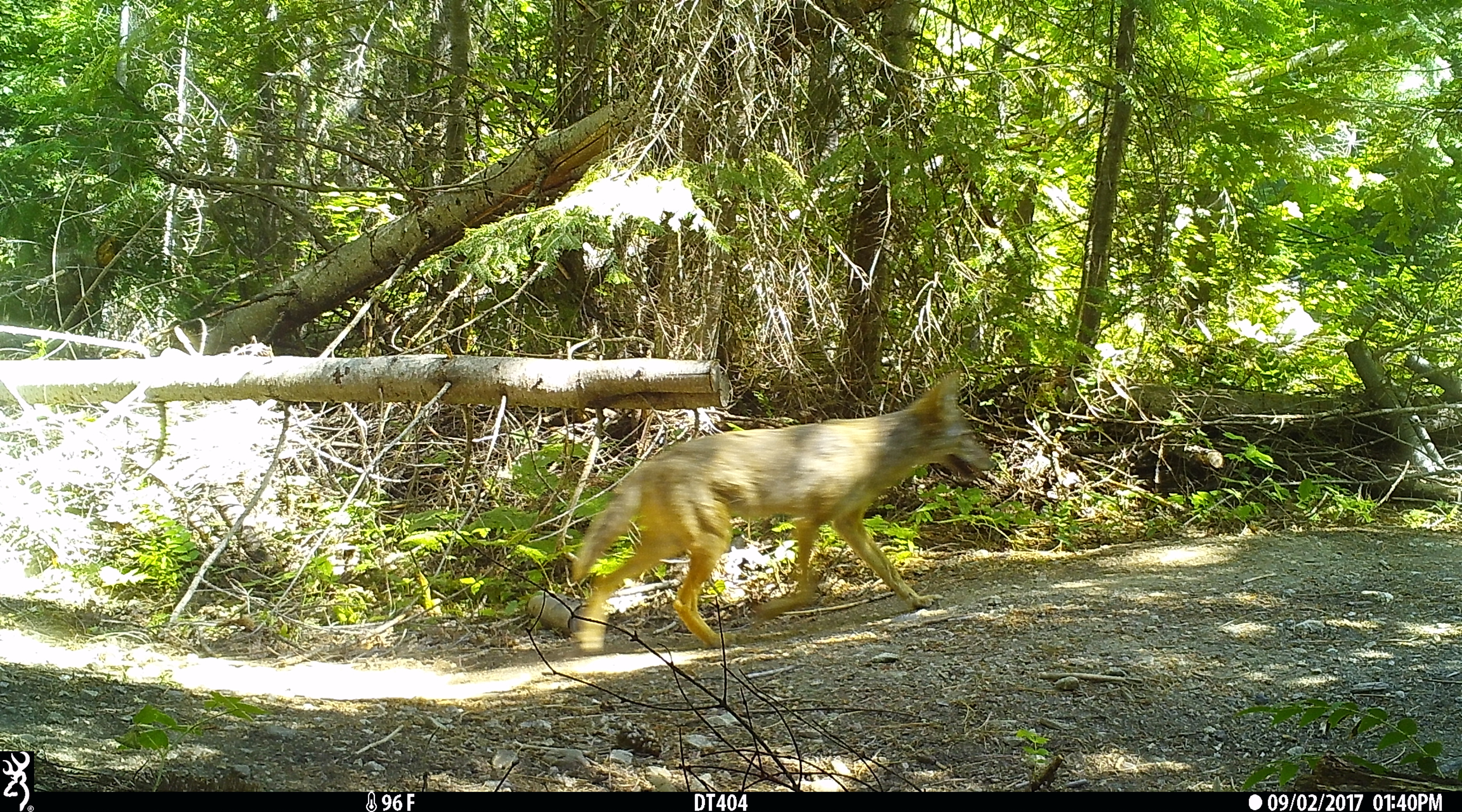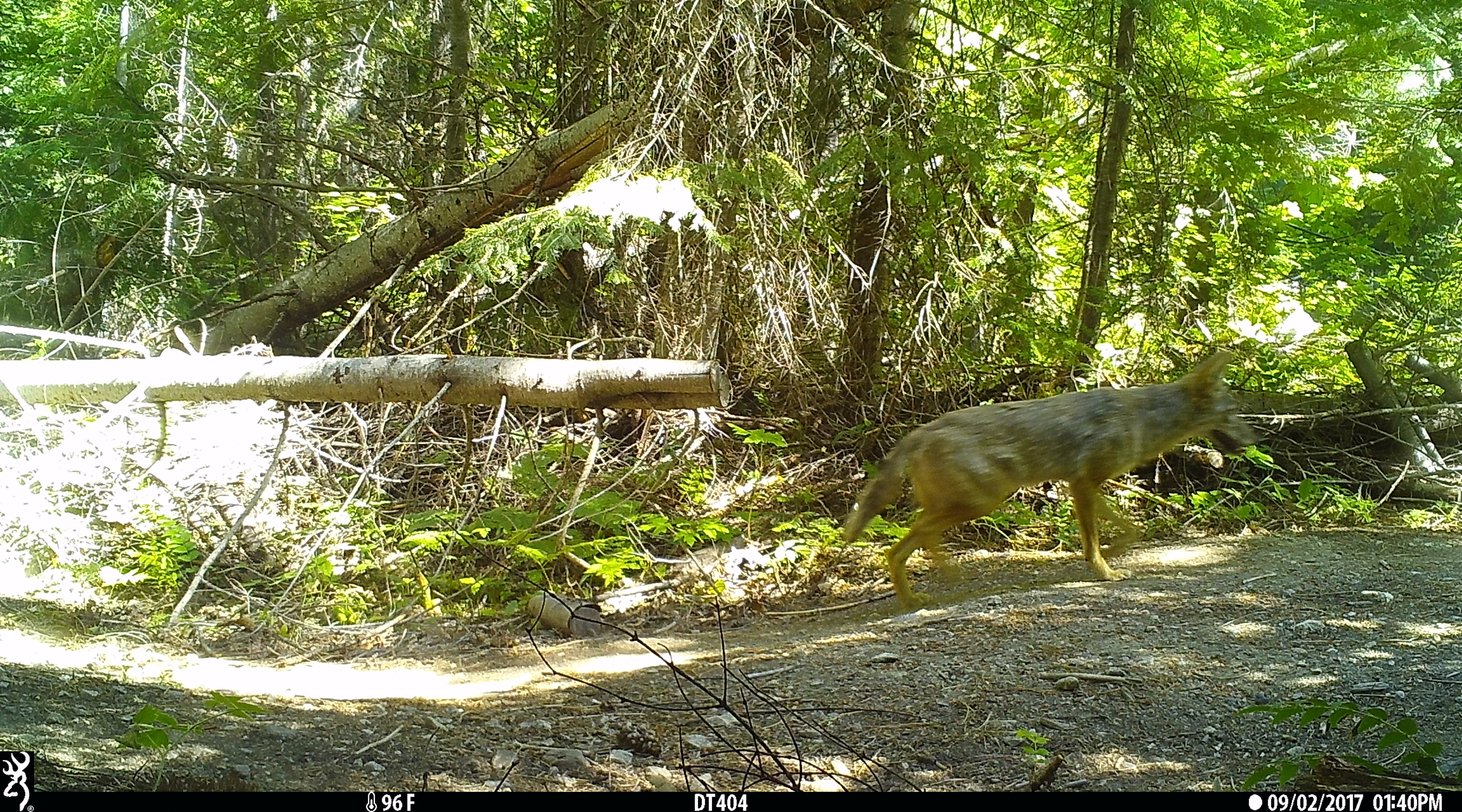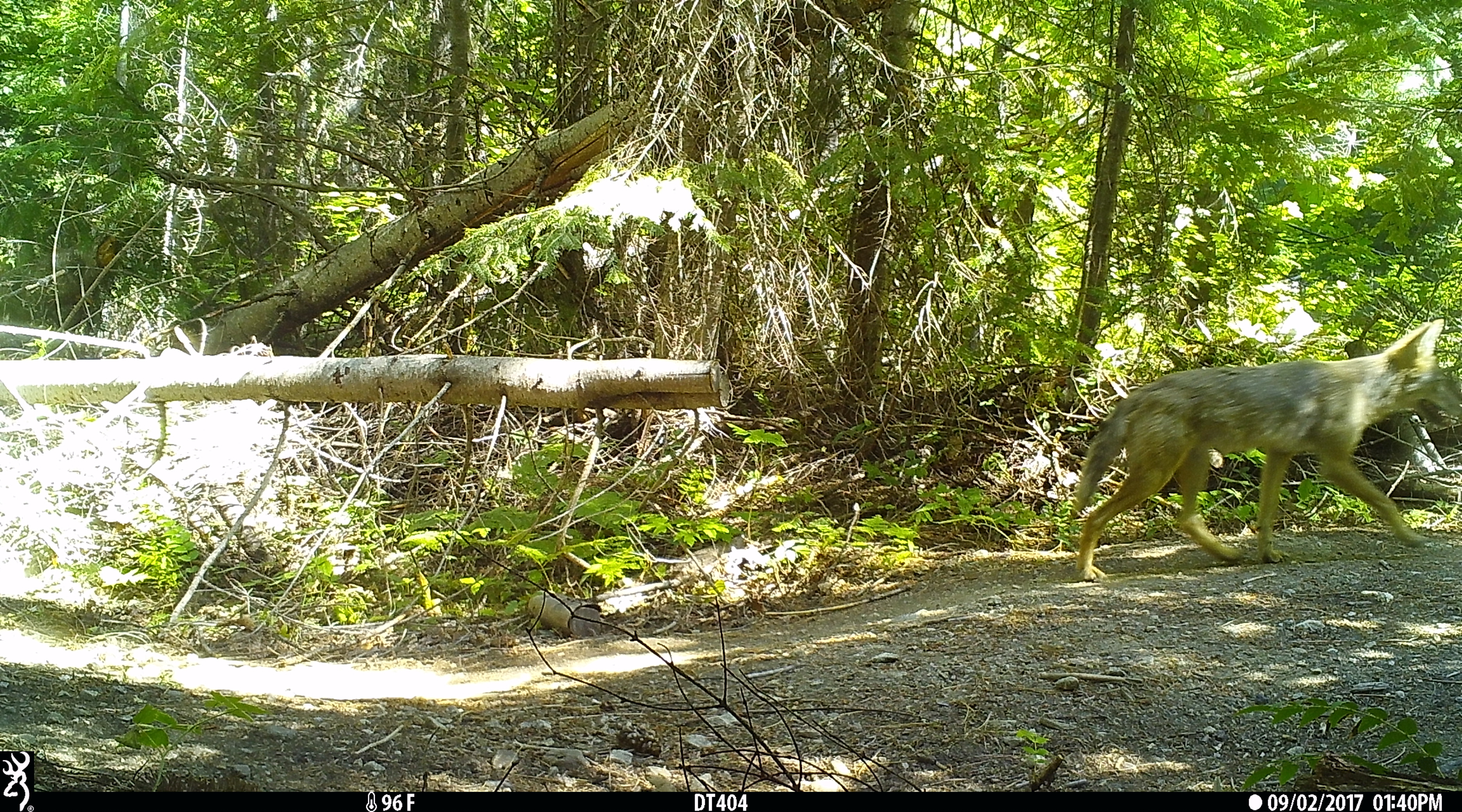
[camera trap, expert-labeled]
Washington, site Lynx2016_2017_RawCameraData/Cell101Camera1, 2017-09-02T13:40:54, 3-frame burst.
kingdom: Animalia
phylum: Chordata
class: Mammalia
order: Carnivora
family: Canidae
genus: Canis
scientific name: Canis latrans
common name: coyote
Canis latrans (coyote). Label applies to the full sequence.